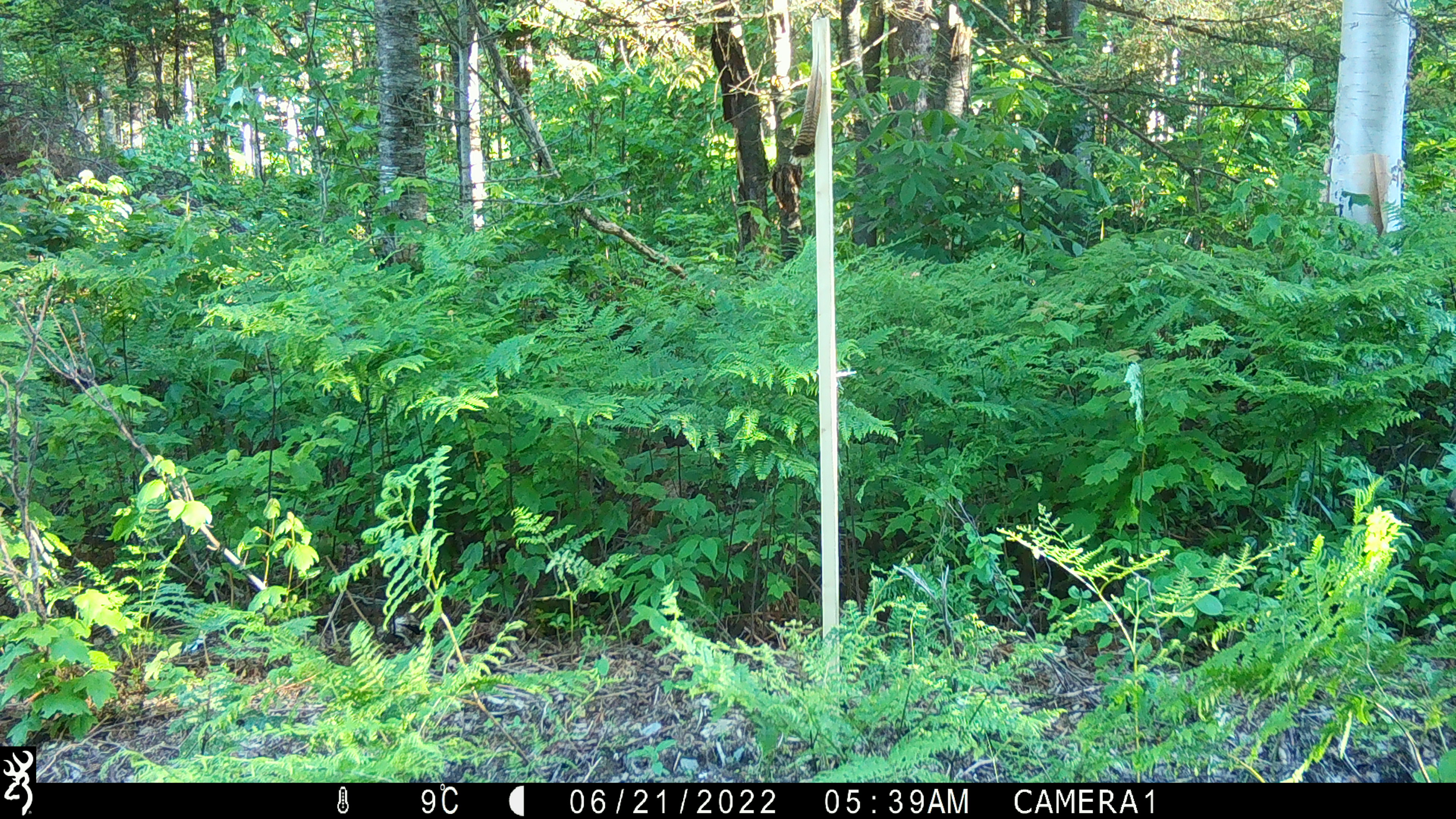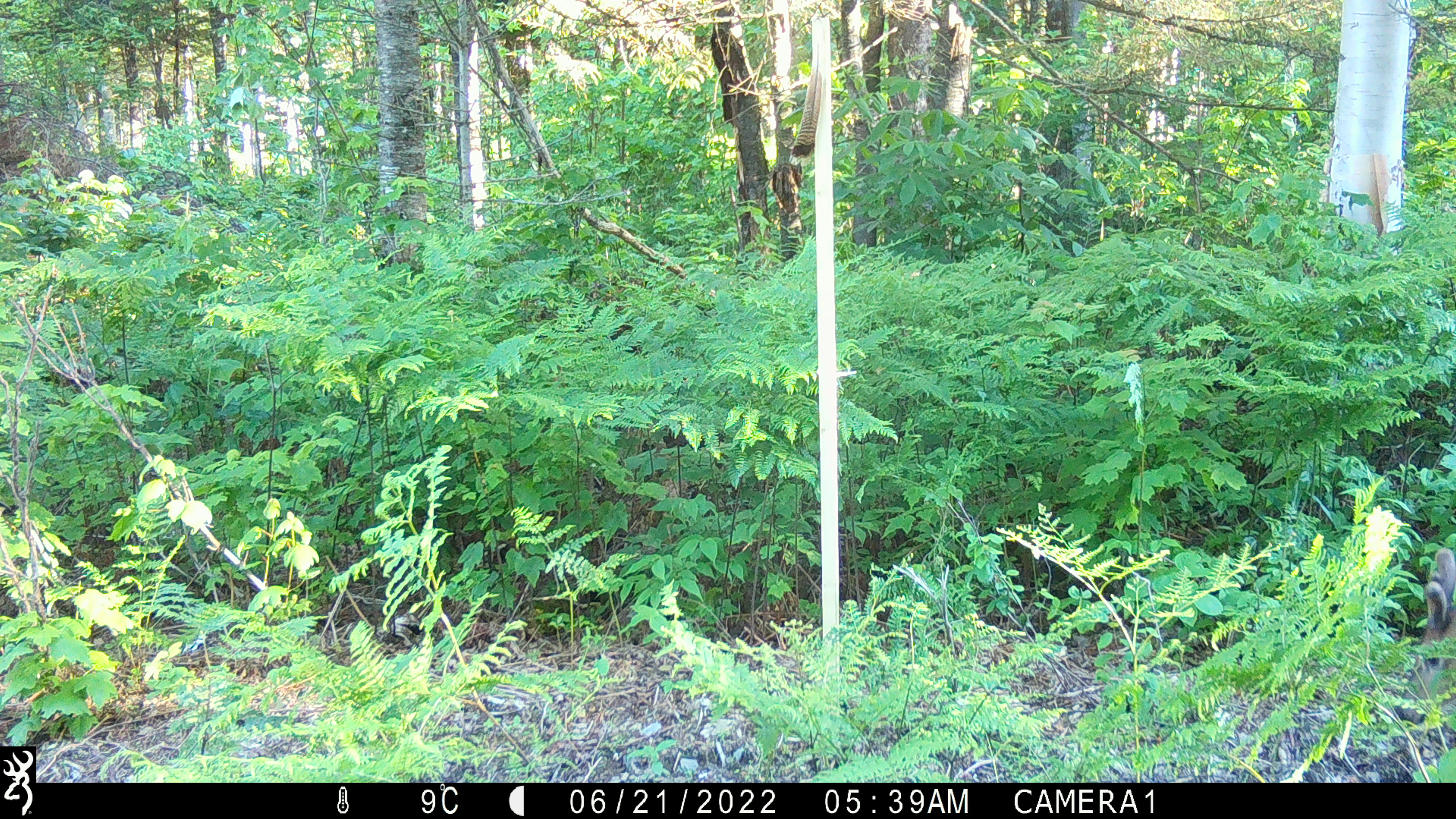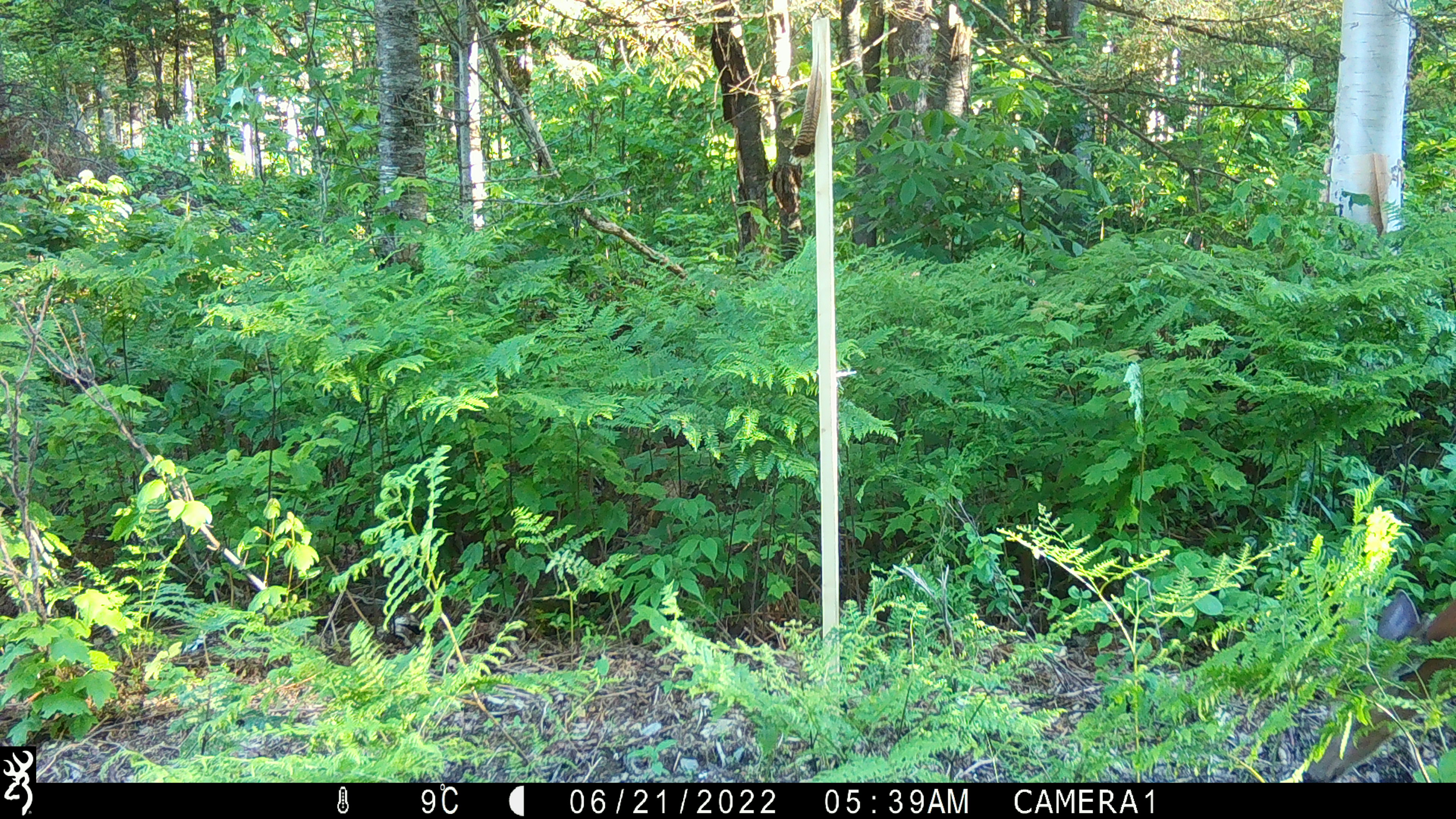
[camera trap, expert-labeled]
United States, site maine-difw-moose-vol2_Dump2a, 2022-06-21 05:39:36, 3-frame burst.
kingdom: Animalia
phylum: Chordata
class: Mammalia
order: Artiodactyla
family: Cervidae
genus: Odocoileus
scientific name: Odocoileus virginianus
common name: white-tailed deer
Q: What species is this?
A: White-tailed deer (Odocoileus virginianus).